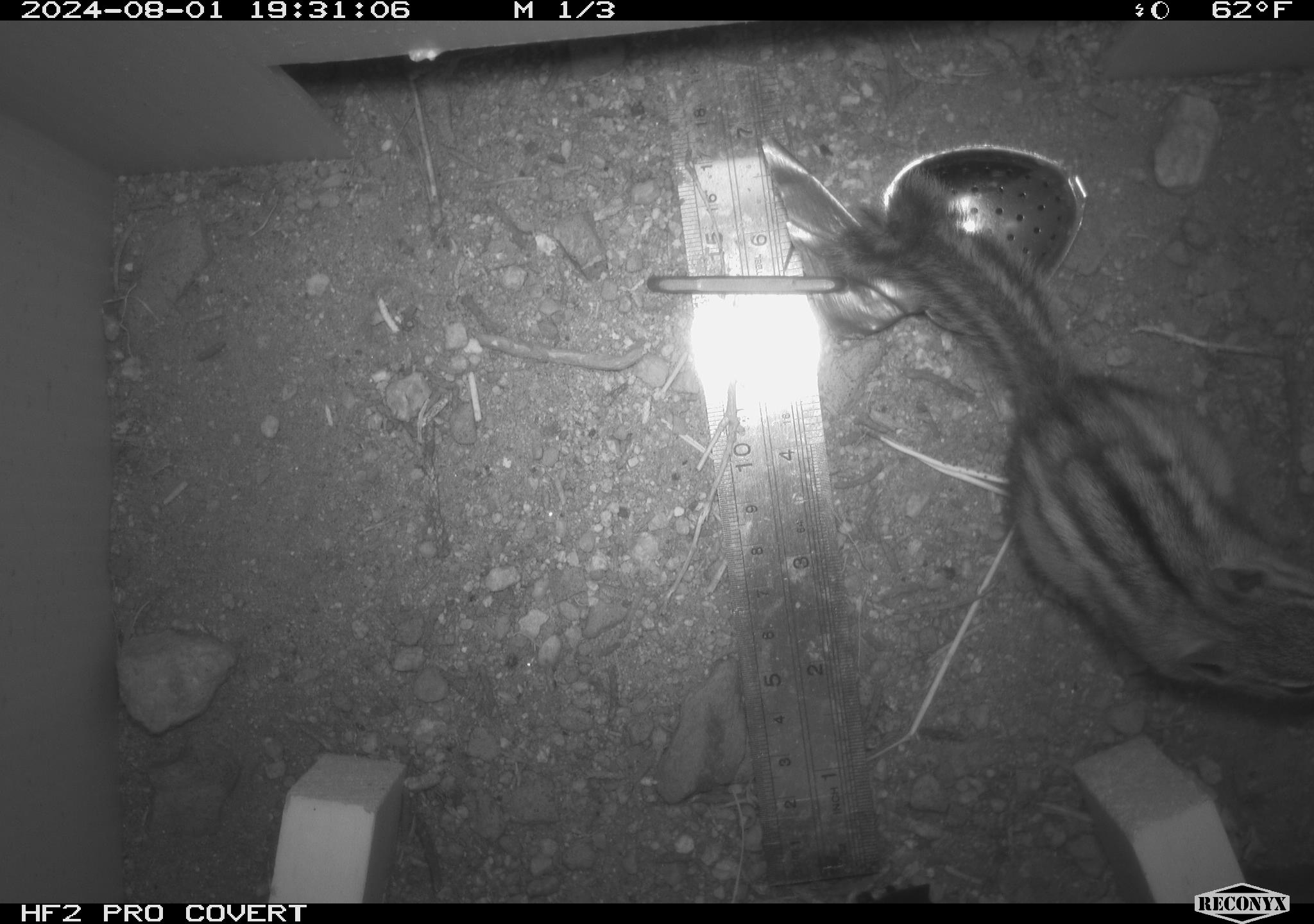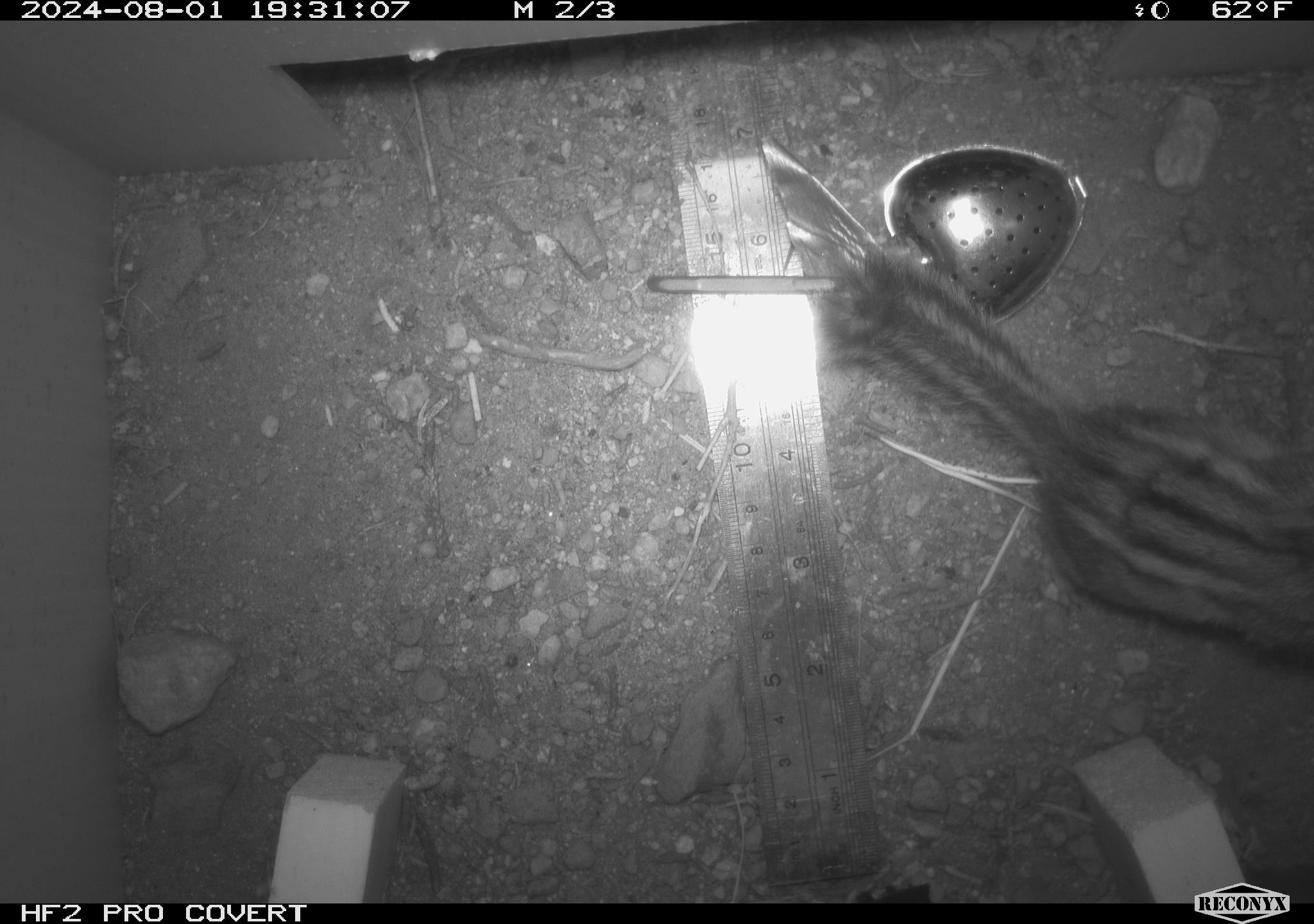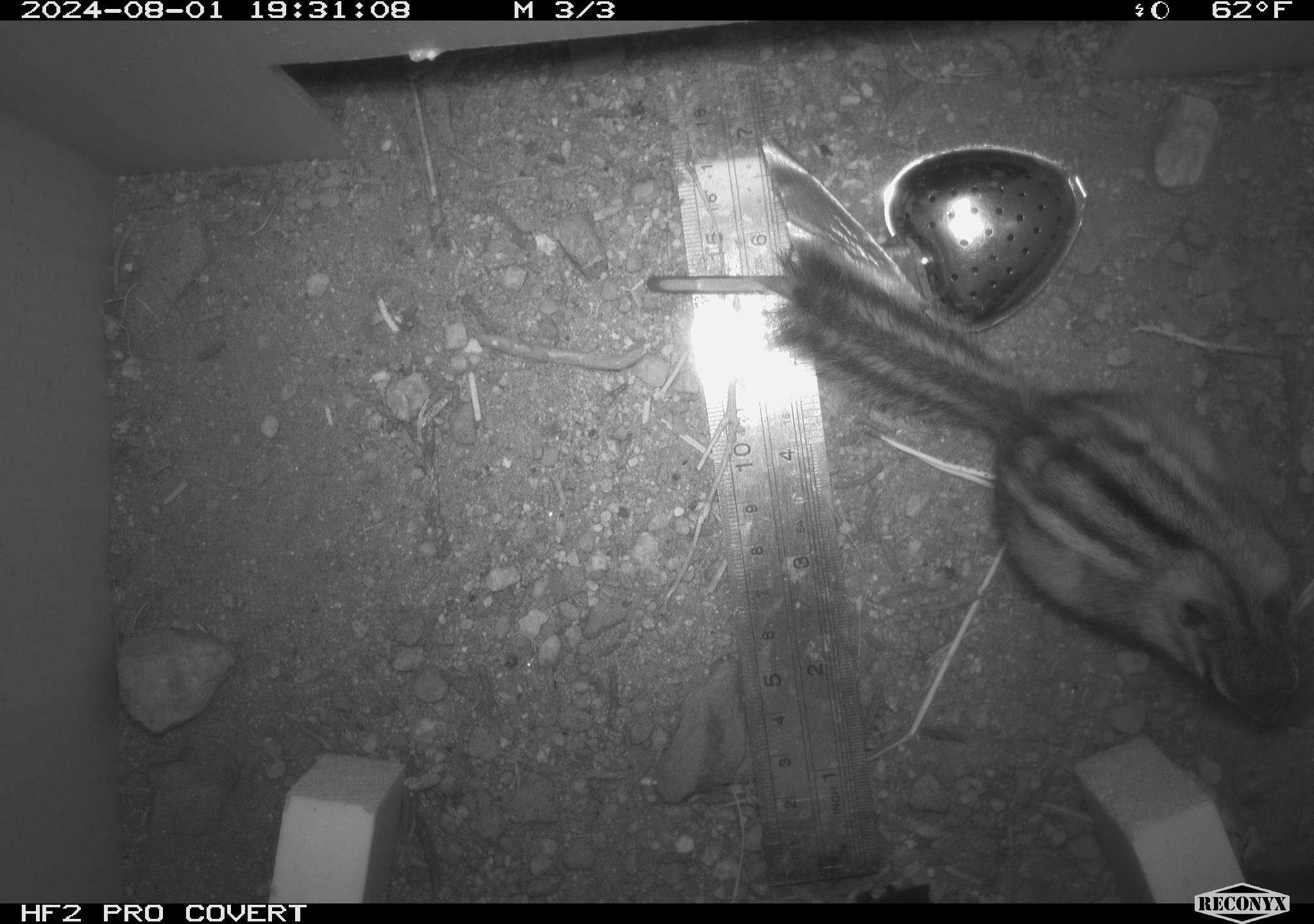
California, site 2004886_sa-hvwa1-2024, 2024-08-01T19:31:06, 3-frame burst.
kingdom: Animalia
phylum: Chordata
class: Mammalia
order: Rodentia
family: Sciuridae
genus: Neotamias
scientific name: Neotamias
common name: western chipmunks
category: neotamias species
Neotamias species (western chipmunks) (Neotamias).